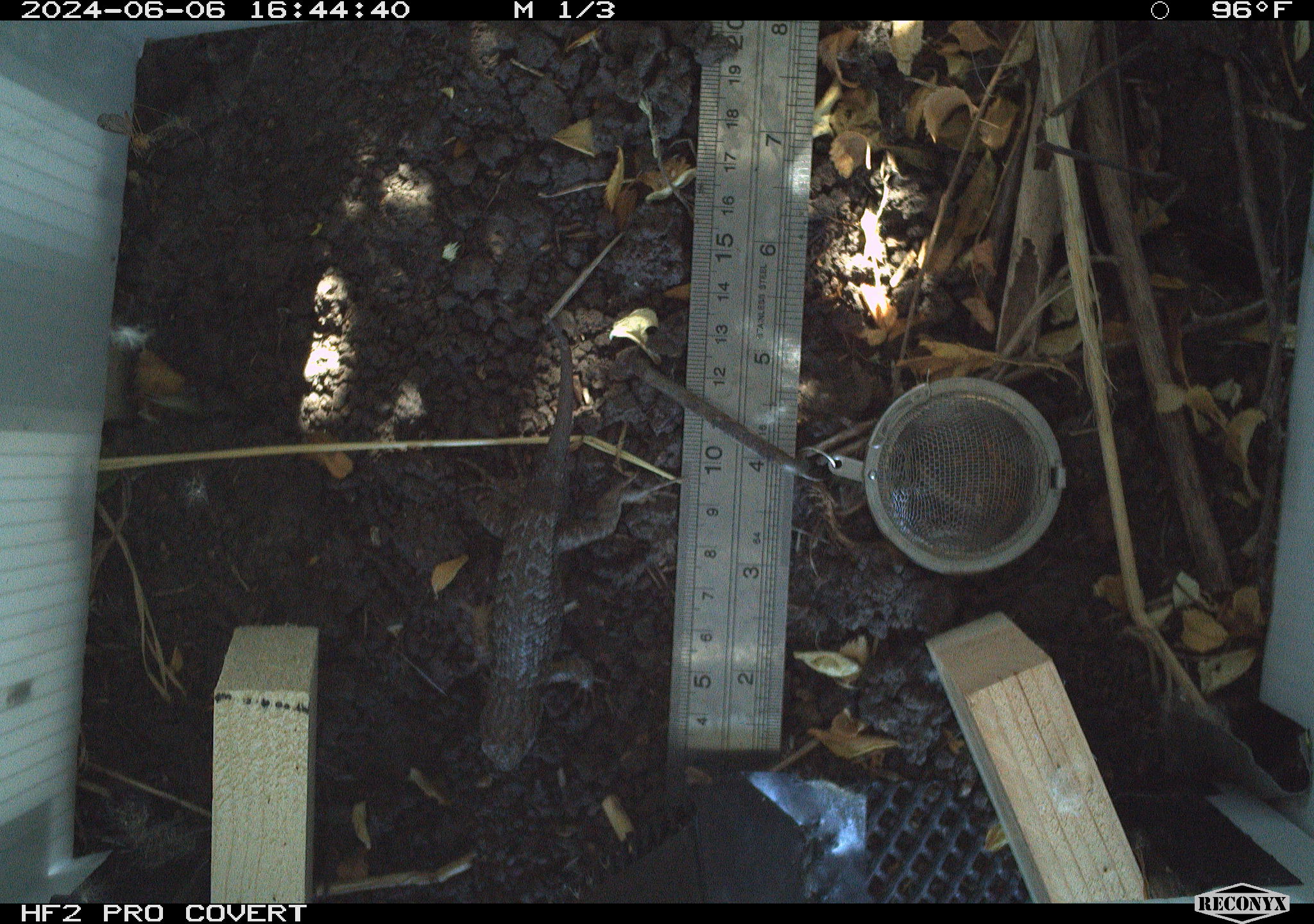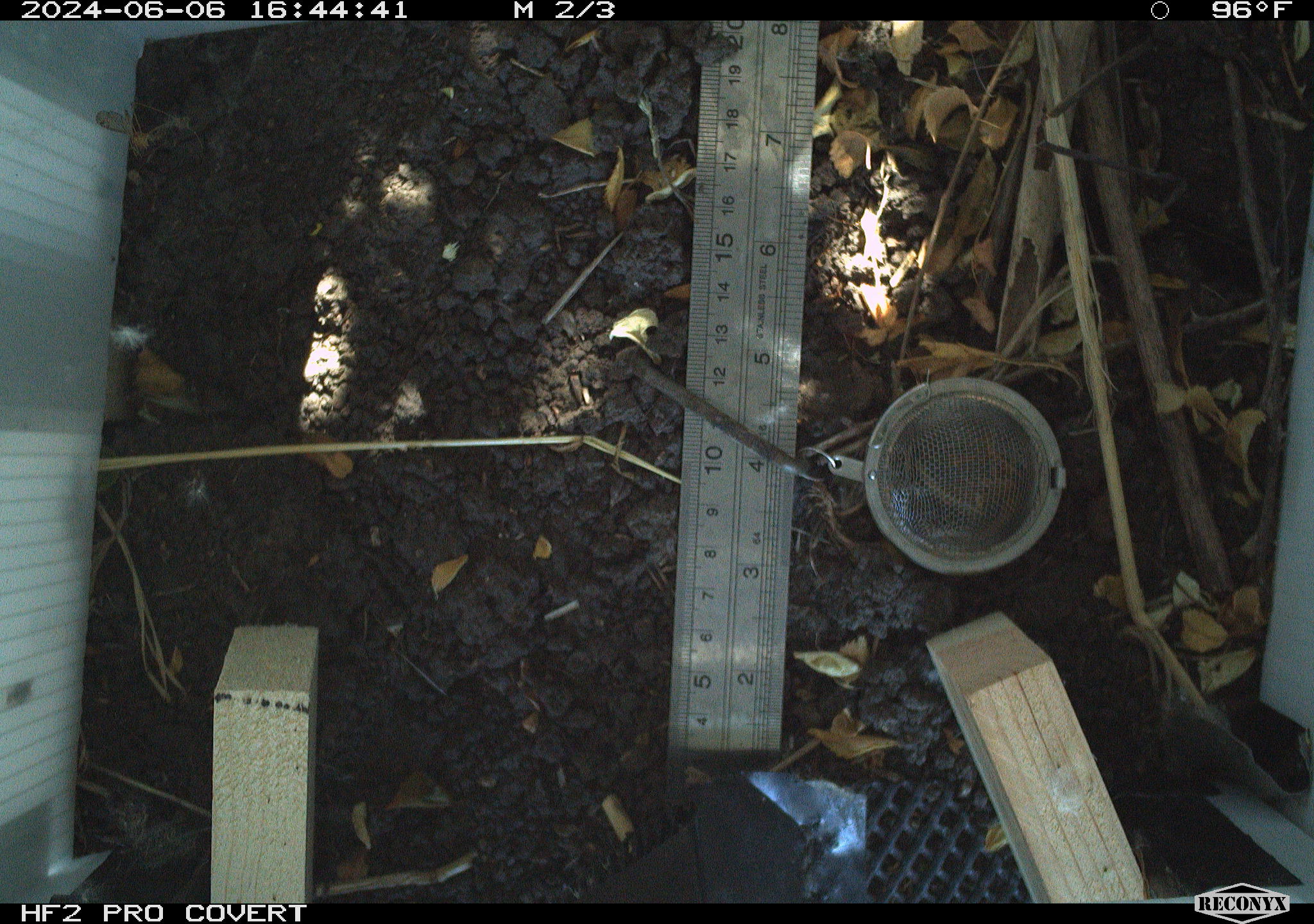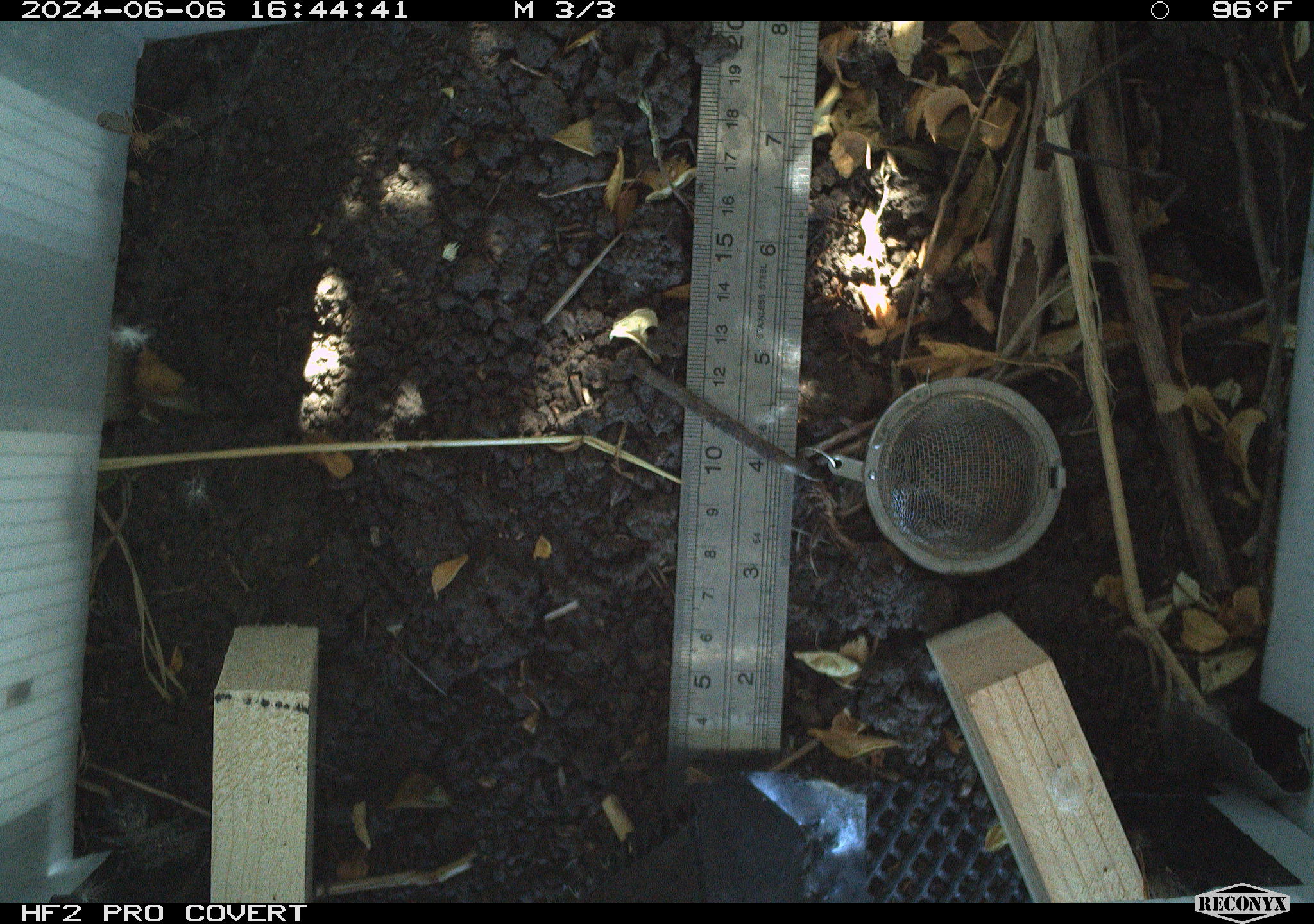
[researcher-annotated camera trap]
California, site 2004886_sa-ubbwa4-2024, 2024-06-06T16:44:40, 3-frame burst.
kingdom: Animalia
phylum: Chordata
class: Reptilia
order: Squamata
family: Phrynosomatidae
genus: Sceloporus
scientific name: Sceloporus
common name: spiny lizards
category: sceloporus species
Sceloporus species (spiny lizards) (Sceloporus).